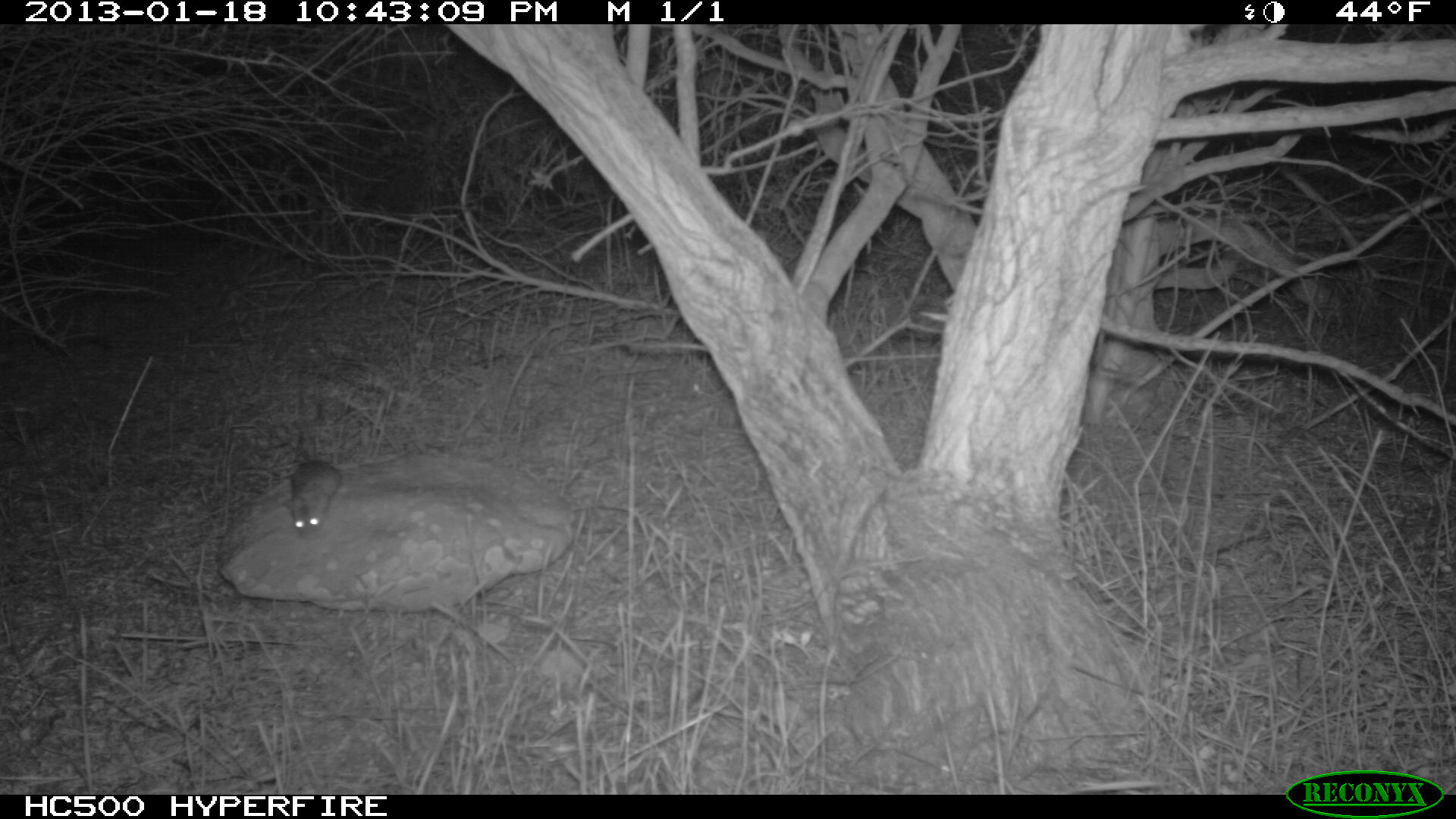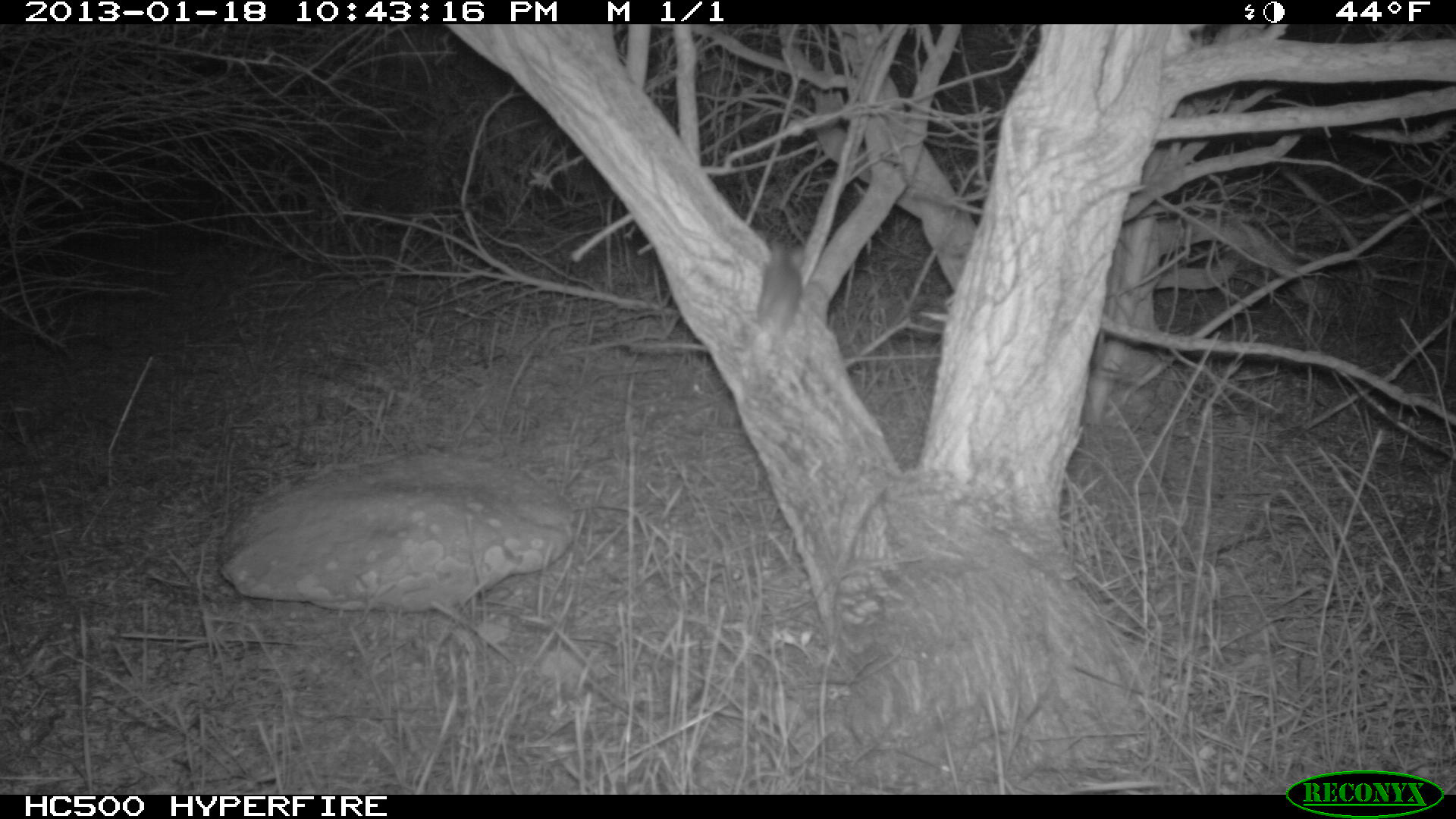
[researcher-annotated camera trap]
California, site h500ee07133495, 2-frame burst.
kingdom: Animalia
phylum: Chordata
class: Mammalia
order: Rodentia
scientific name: Rodentia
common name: rodent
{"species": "rodent (Rodentia)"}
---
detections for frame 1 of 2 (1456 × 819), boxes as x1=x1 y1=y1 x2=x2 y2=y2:
rodent: x1=280 y1=459 x2=341 y2=541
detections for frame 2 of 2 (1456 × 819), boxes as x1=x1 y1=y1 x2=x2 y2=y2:
rodent: x1=749 y1=238 x2=803 y2=356